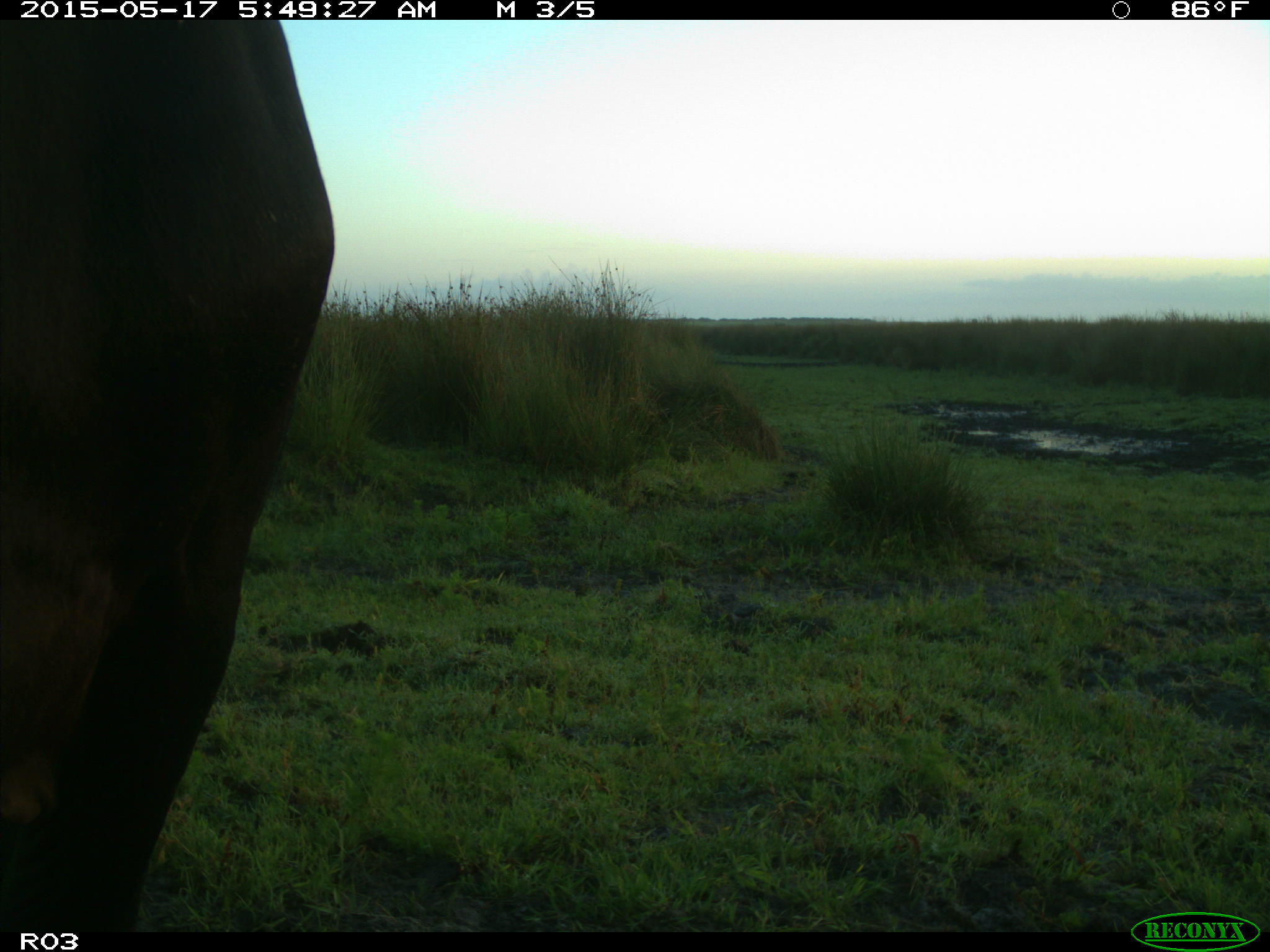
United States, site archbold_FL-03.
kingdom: Animalia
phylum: Chordata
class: Mammalia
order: Artiodactyla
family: Bovidae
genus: Bos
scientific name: Bos taurus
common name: domestic cow